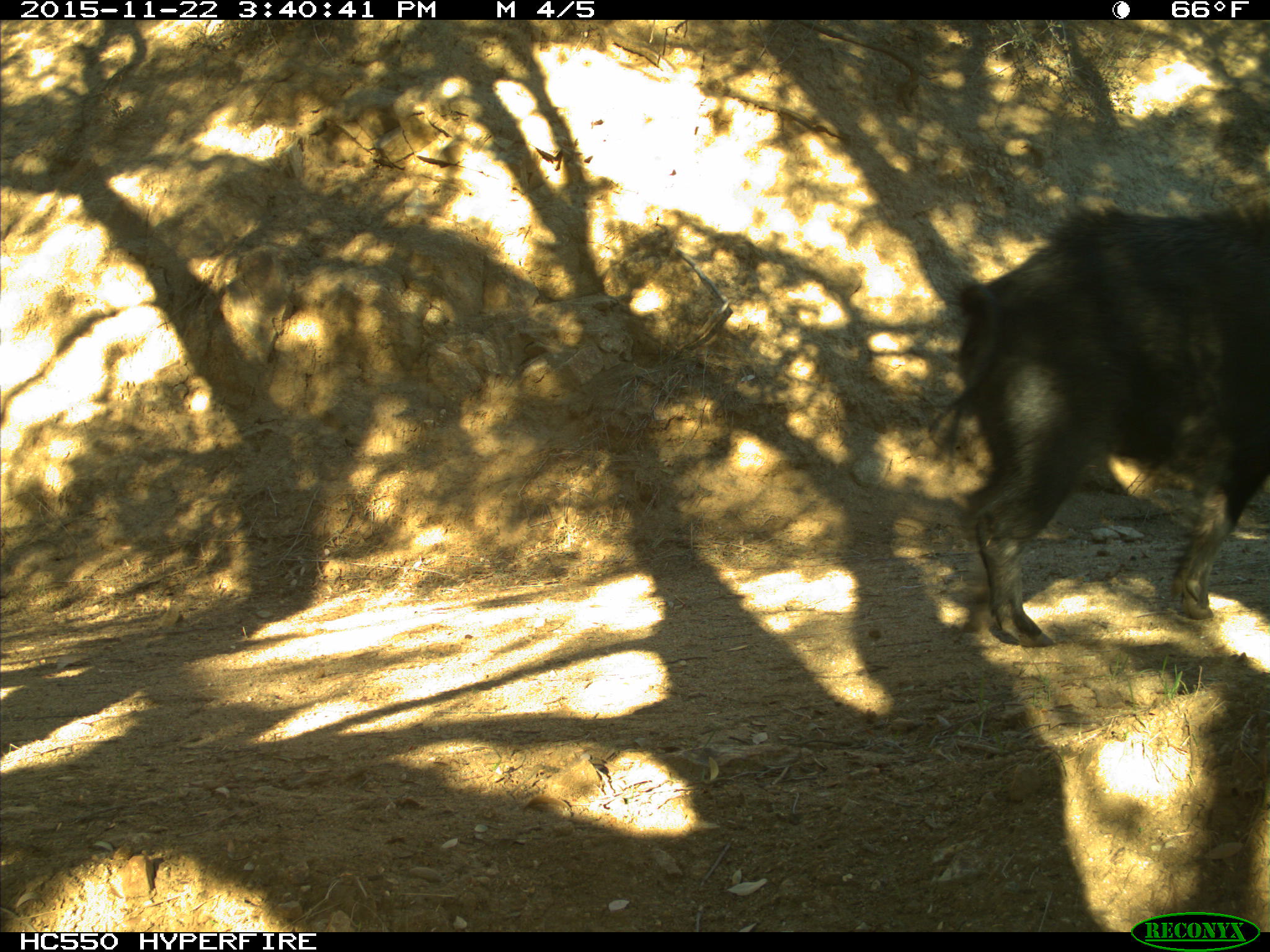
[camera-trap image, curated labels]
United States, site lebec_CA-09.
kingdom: Animalia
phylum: Chordata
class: Mammalia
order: Artiodactyla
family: Suidae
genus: Sus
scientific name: Sus scrofa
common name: wild boar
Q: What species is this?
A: Sus scrofa (wild boar).